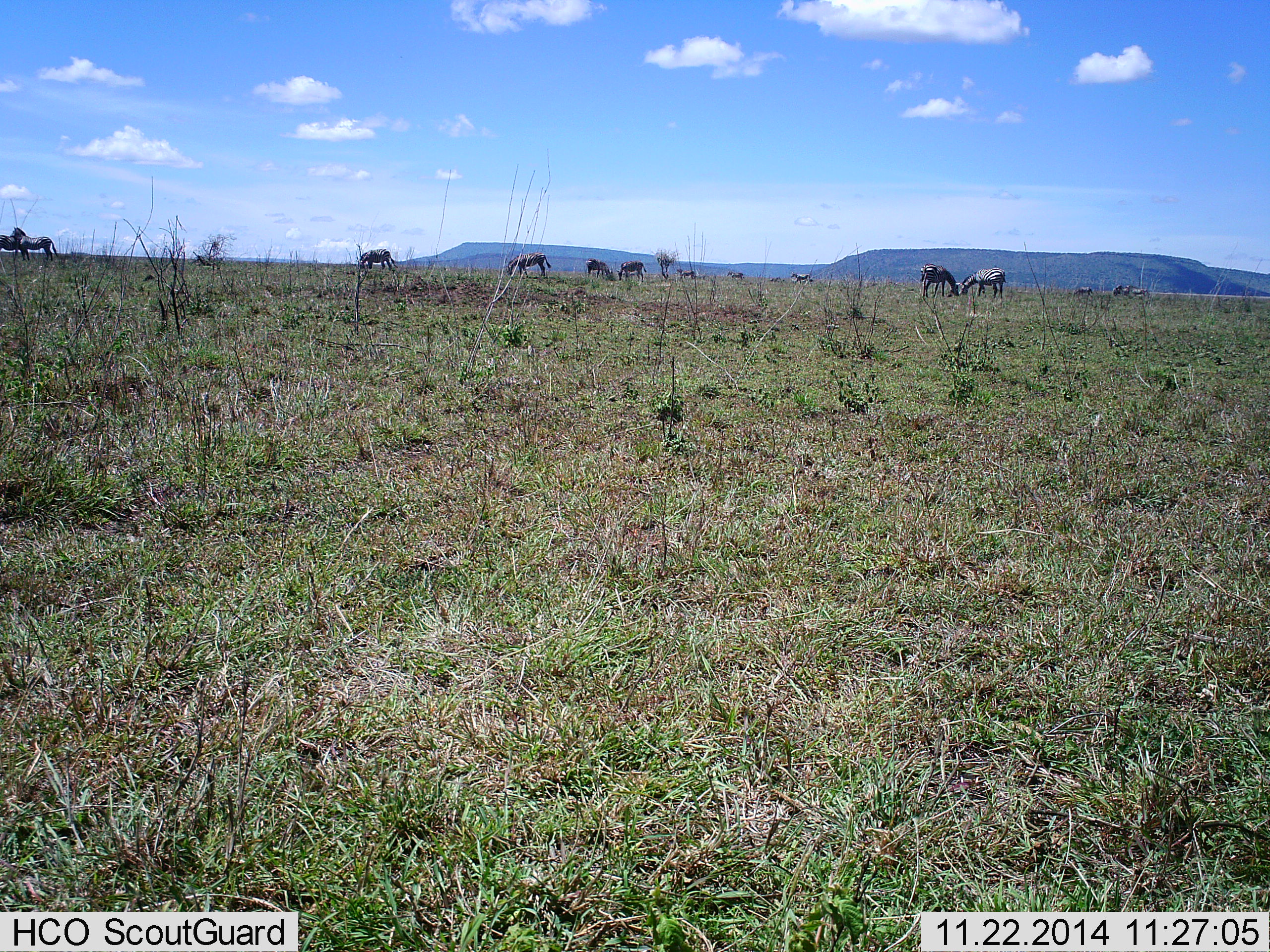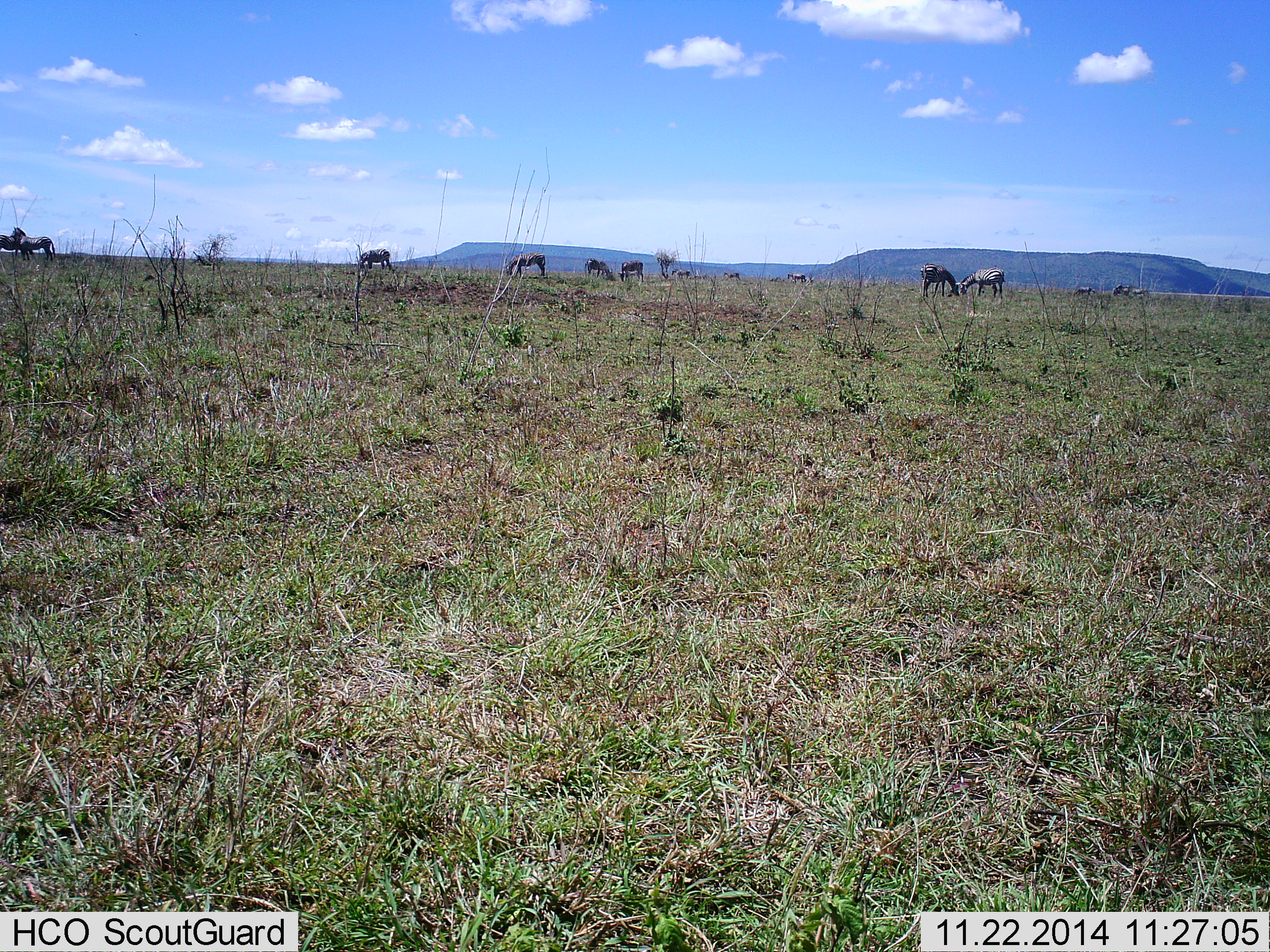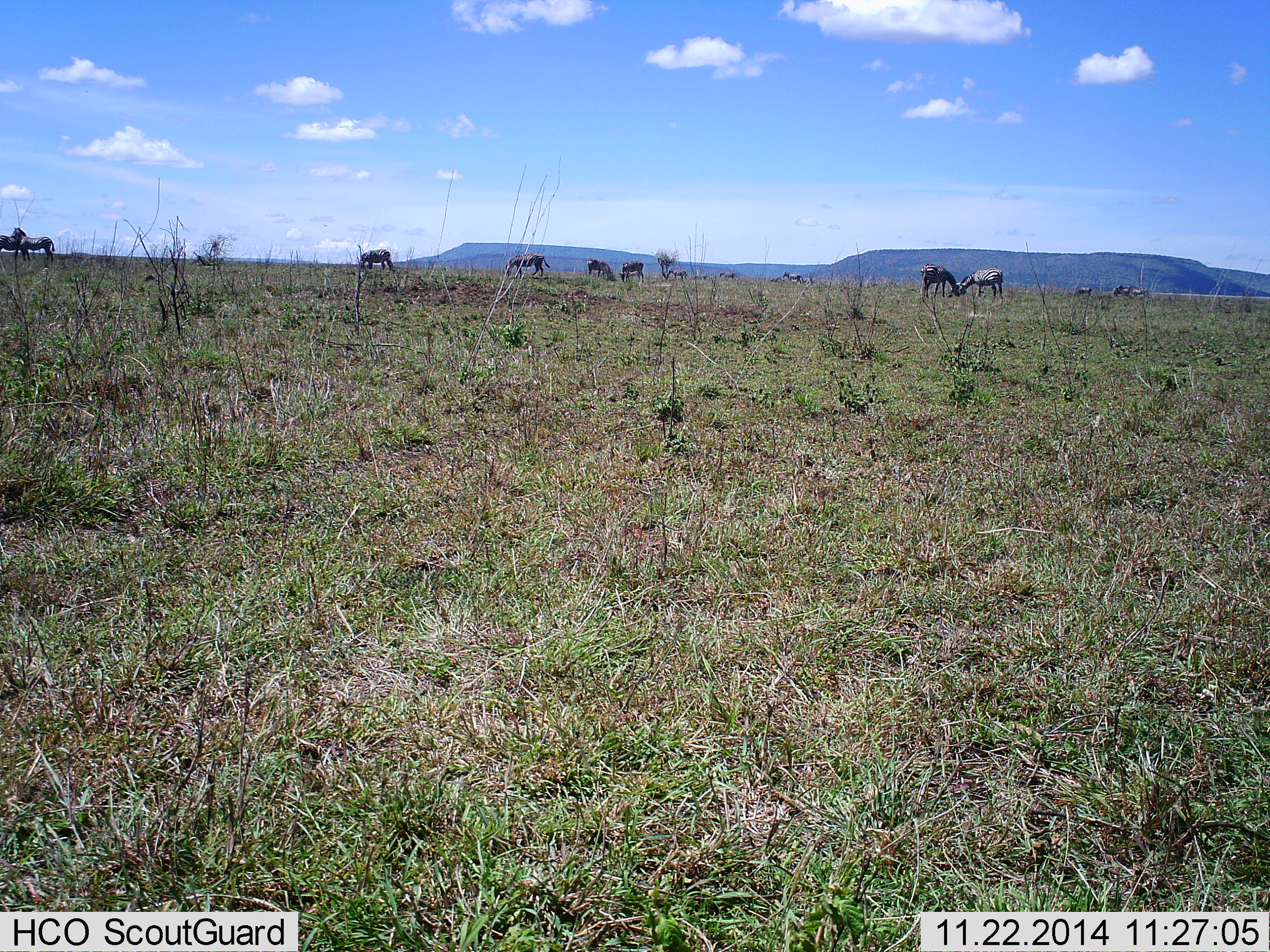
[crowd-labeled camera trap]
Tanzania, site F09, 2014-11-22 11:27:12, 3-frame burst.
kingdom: Animalia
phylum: Chordata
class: Mammalia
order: Perissodactyla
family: Equidae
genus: Equus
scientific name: Equus quagga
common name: plains zebra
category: zebra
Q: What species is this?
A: Zebra (plains zebra) (Equus quagga).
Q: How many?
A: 11-50.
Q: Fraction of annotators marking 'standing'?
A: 40%.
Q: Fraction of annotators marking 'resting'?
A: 30%.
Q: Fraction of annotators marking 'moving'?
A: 20%.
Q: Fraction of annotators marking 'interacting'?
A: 10%.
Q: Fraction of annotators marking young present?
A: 0%.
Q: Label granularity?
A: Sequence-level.